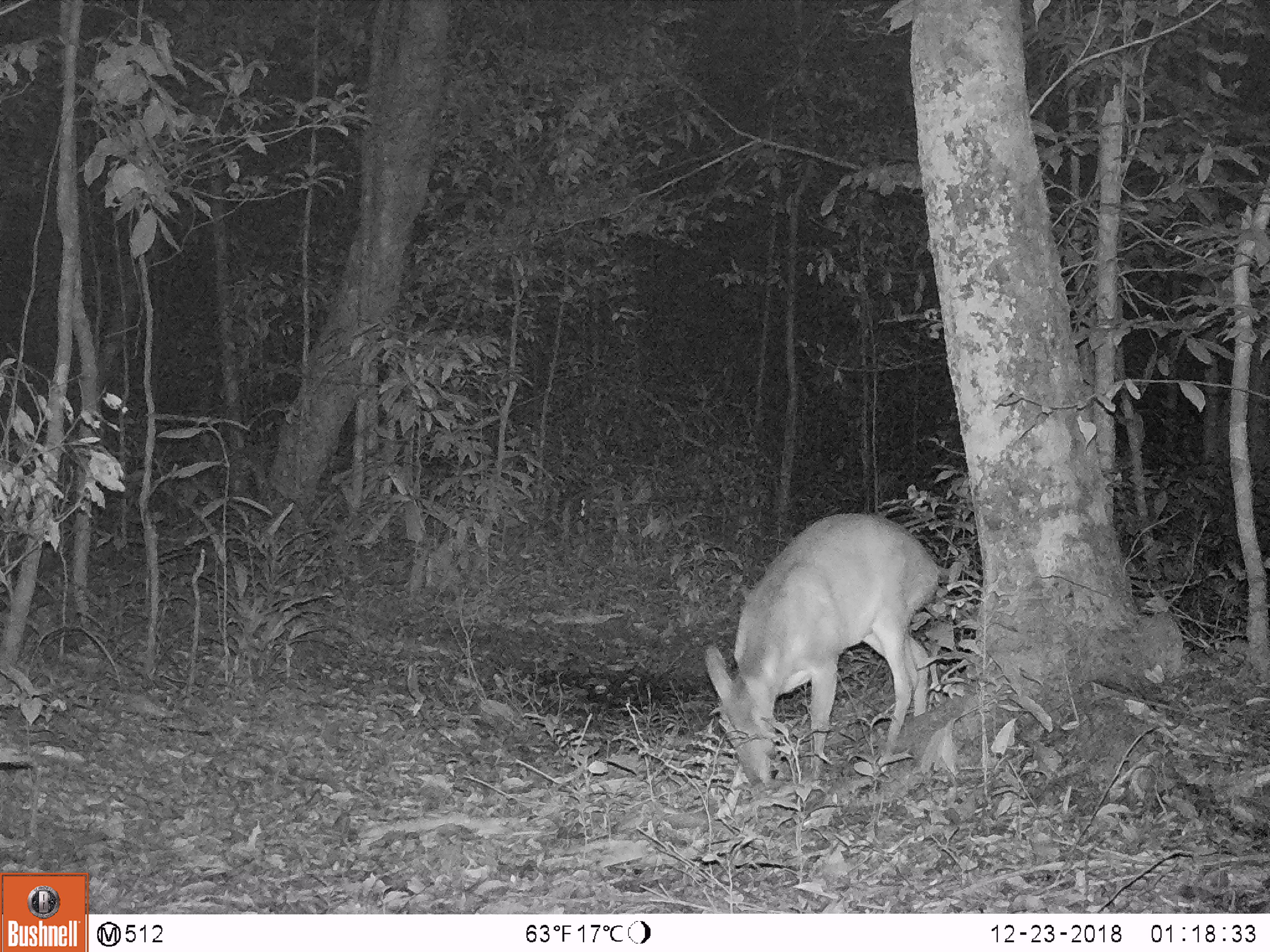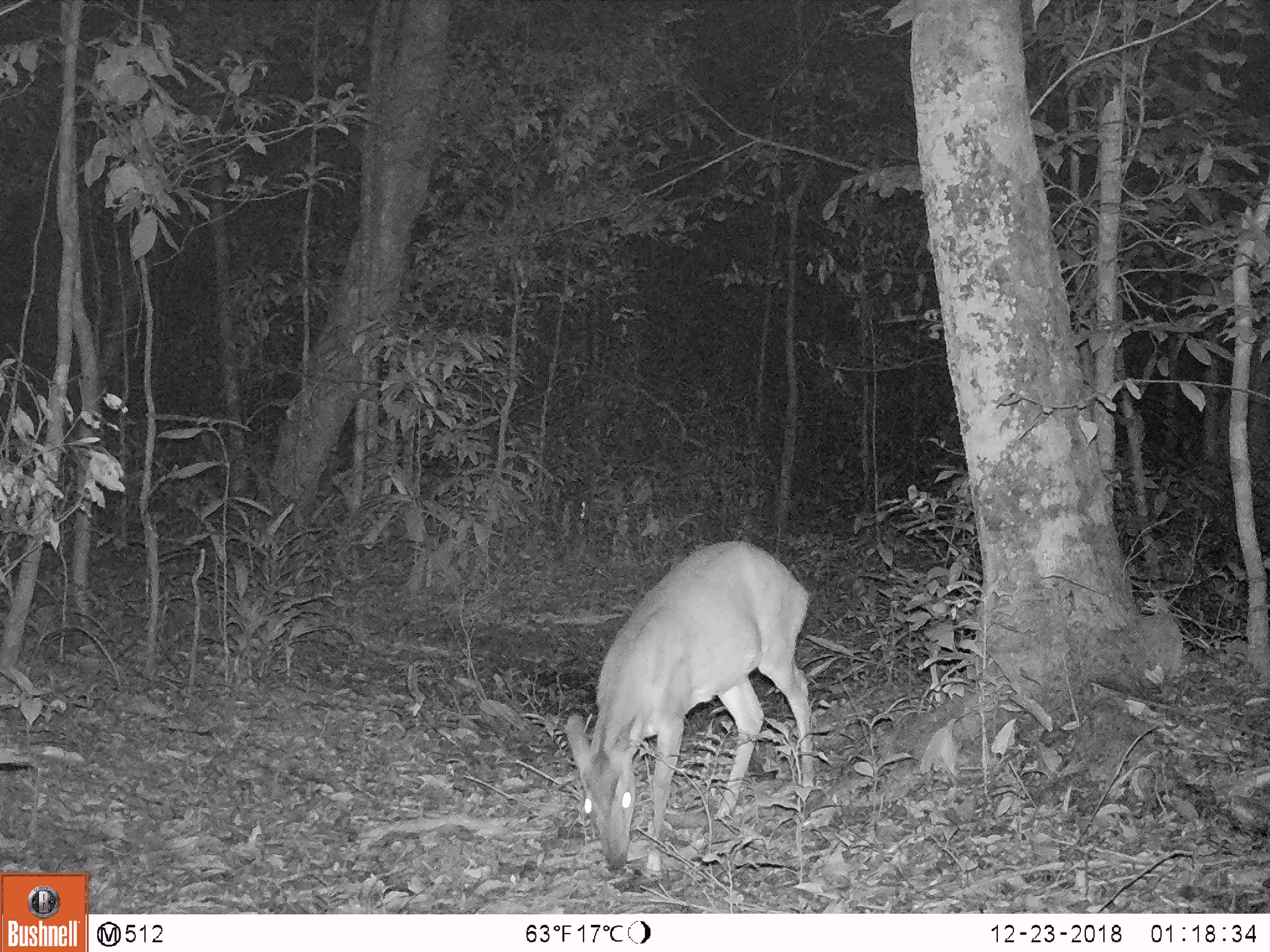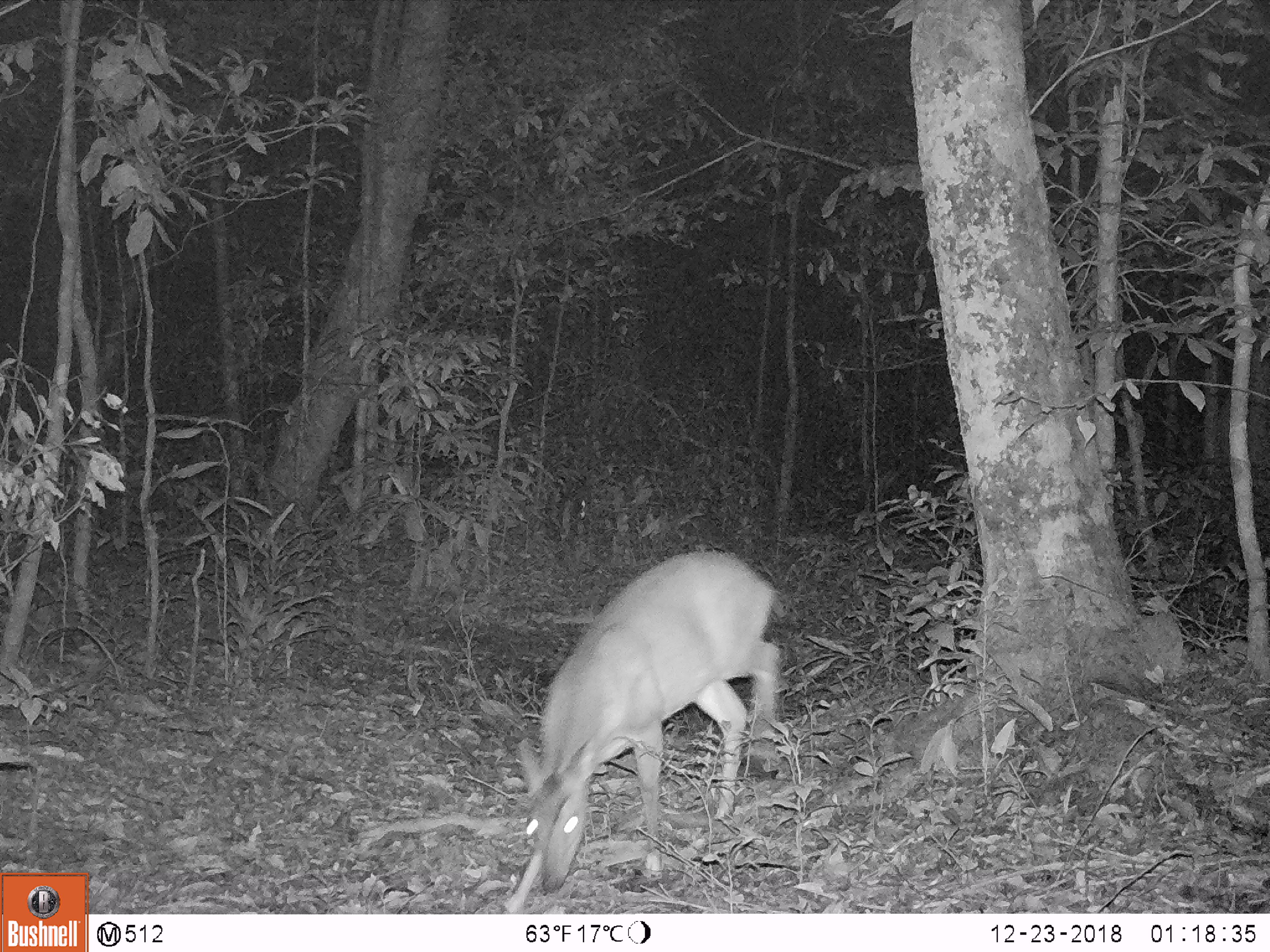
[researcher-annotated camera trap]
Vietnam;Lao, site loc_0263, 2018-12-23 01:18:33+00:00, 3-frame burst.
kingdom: Animalia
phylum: Chordata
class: Mammalia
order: Artiodactyla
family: Cervidae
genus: Muntiacus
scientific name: Muntiacus vuquangensis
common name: large-antlered muntjac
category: large antlered muntjac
Large antlered muntjac (large-antlered muntjac) (Muntiacus vuquangensis). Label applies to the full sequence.